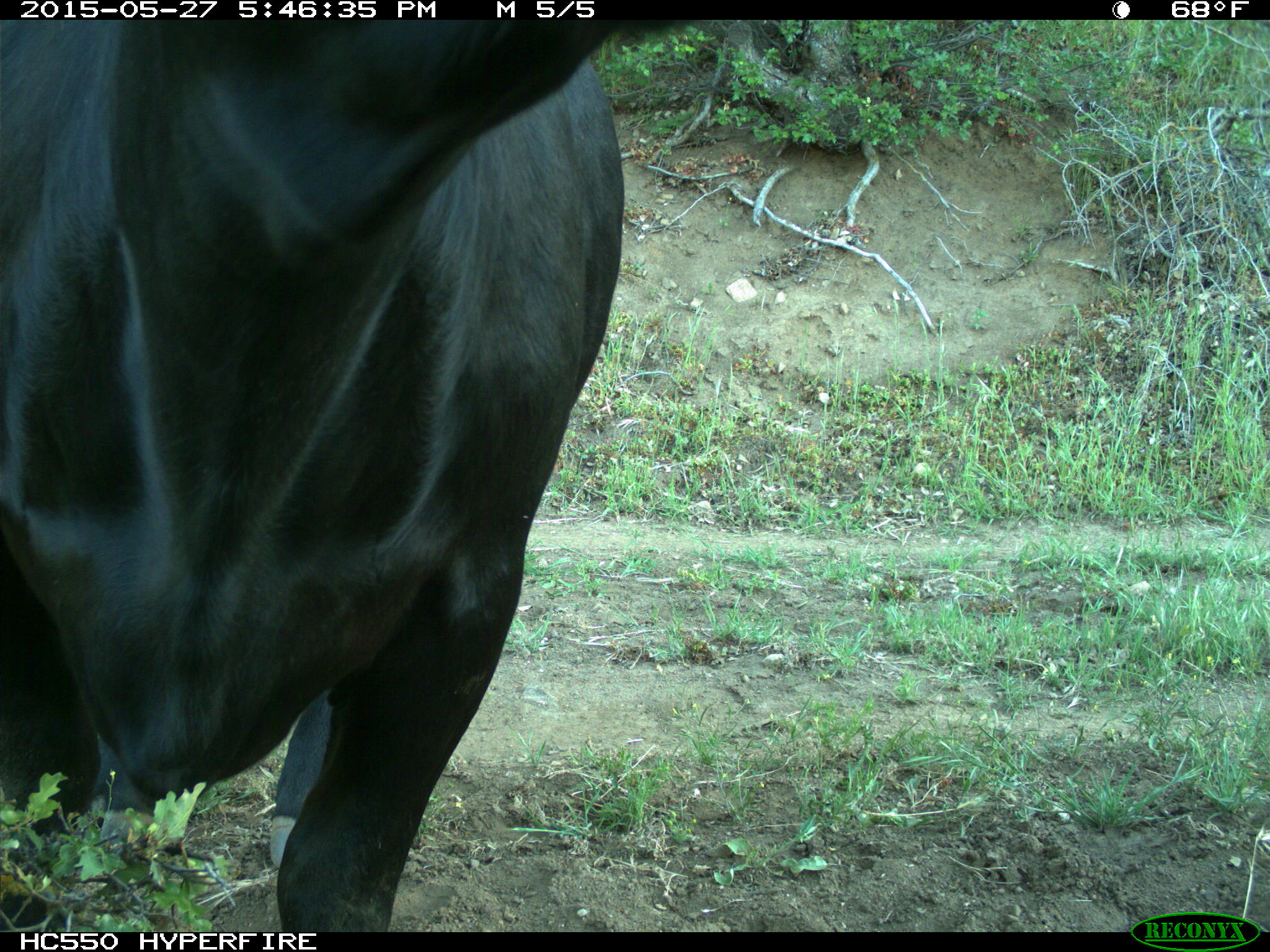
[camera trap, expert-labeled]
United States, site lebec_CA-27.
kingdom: Animalia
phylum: Chordata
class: Mammalia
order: Artiodactyla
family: Bovidae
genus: Bos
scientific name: Bos taurus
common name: domestic cow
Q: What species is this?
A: Bos taurus (domestic cow).